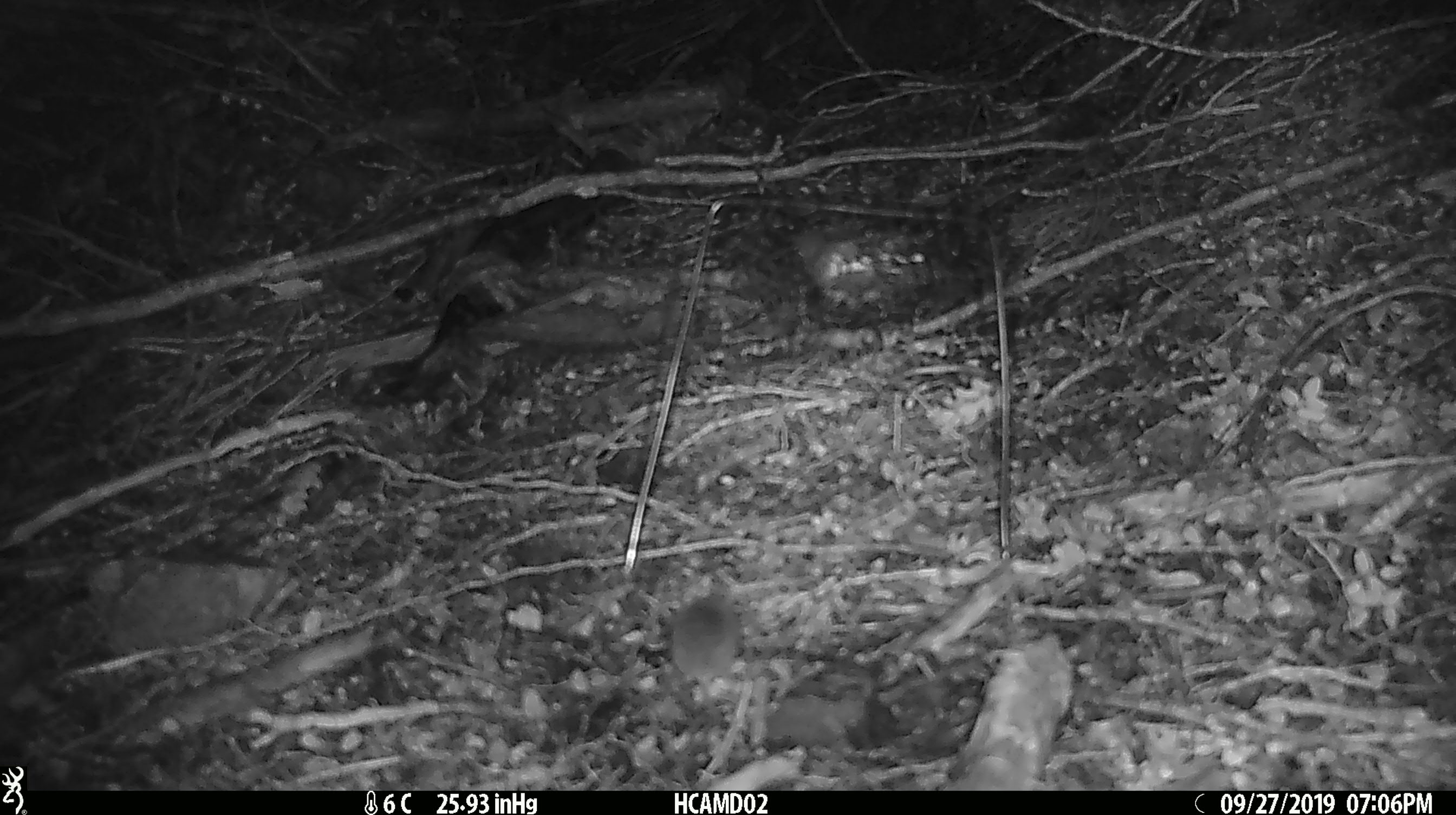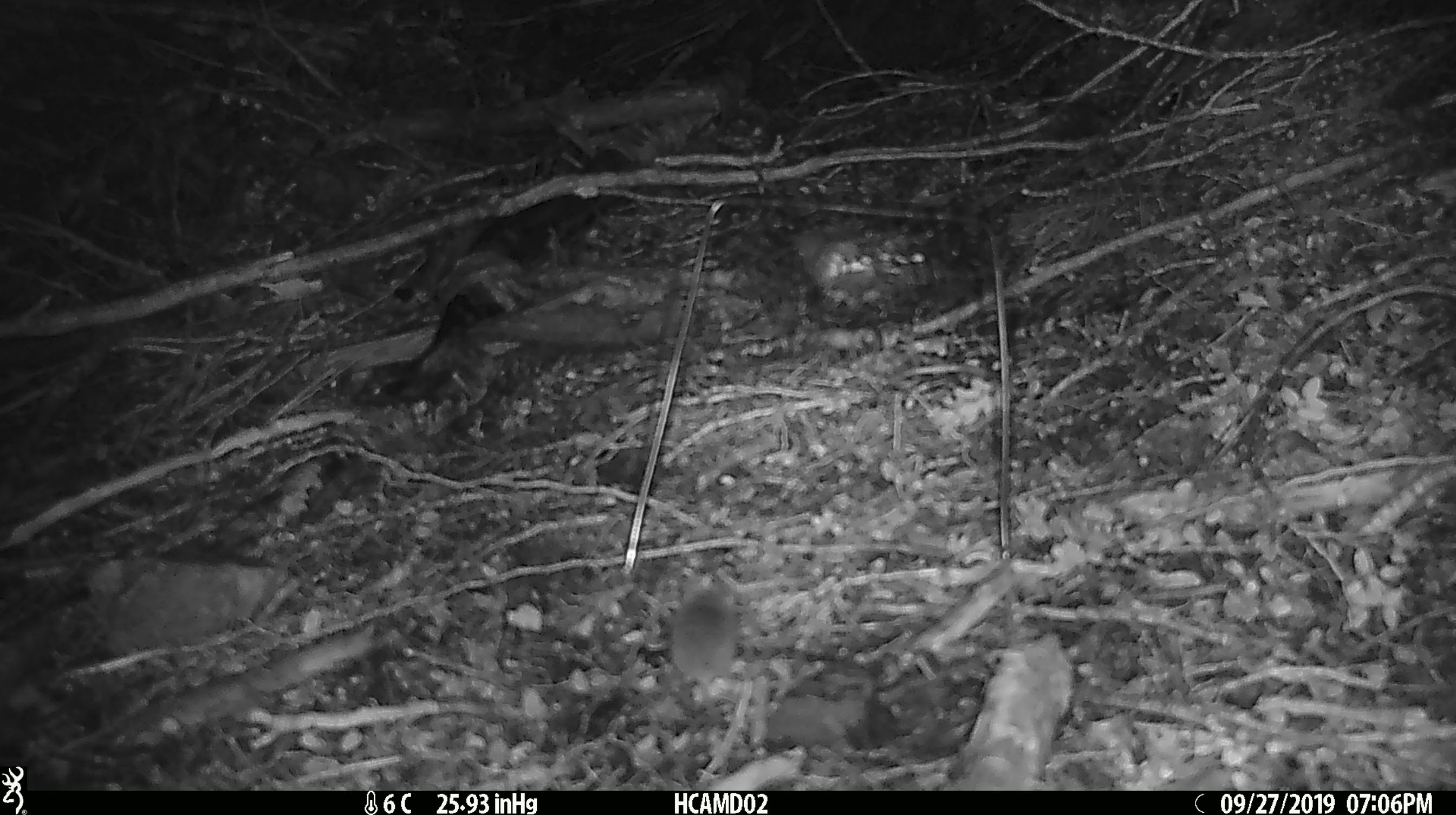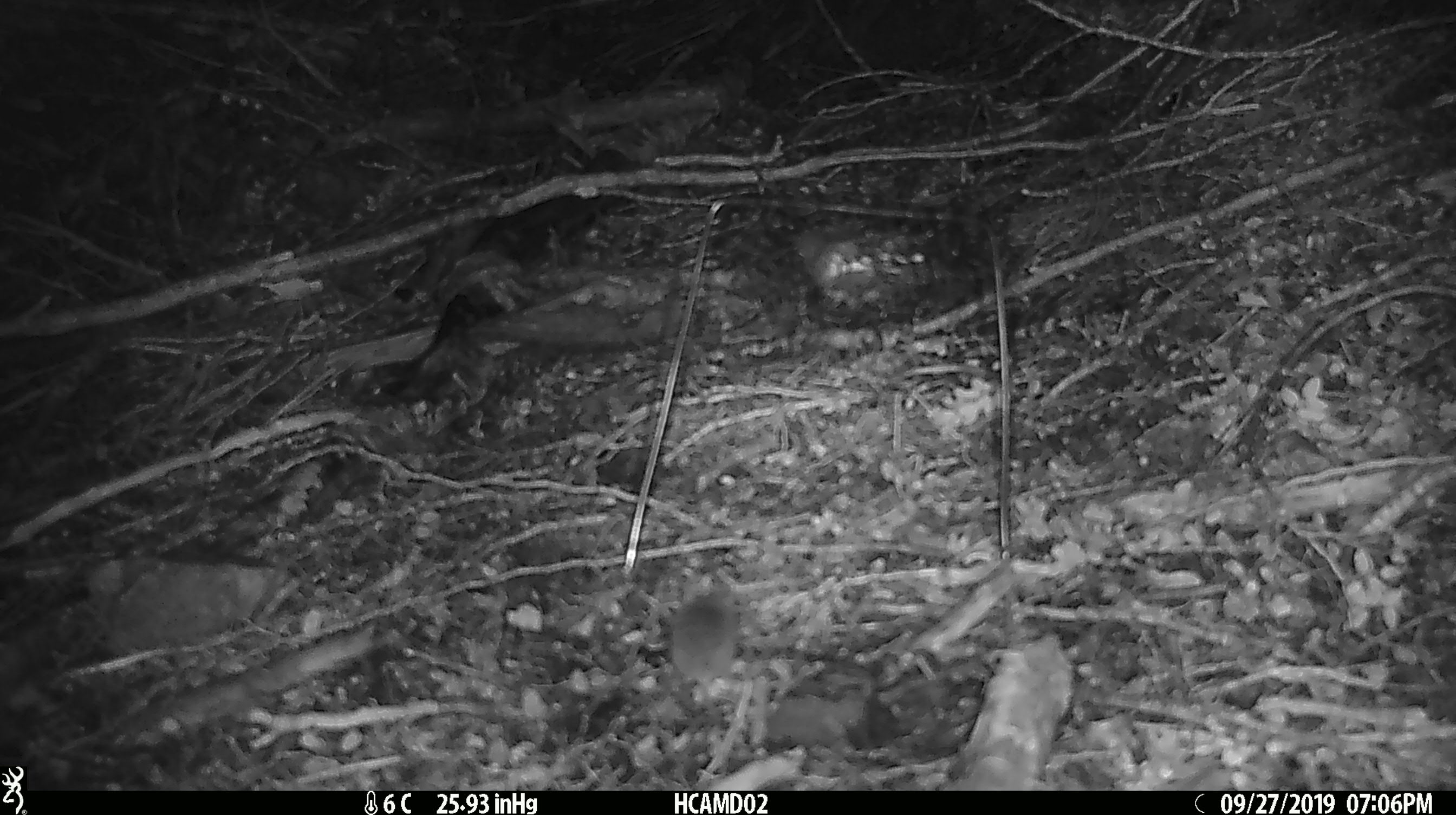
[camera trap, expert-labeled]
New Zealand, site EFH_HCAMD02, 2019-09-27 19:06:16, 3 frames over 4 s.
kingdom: Animalia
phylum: Chordata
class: Mammalia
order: Rodentia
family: Muridae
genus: Mus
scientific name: Mus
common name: mouse